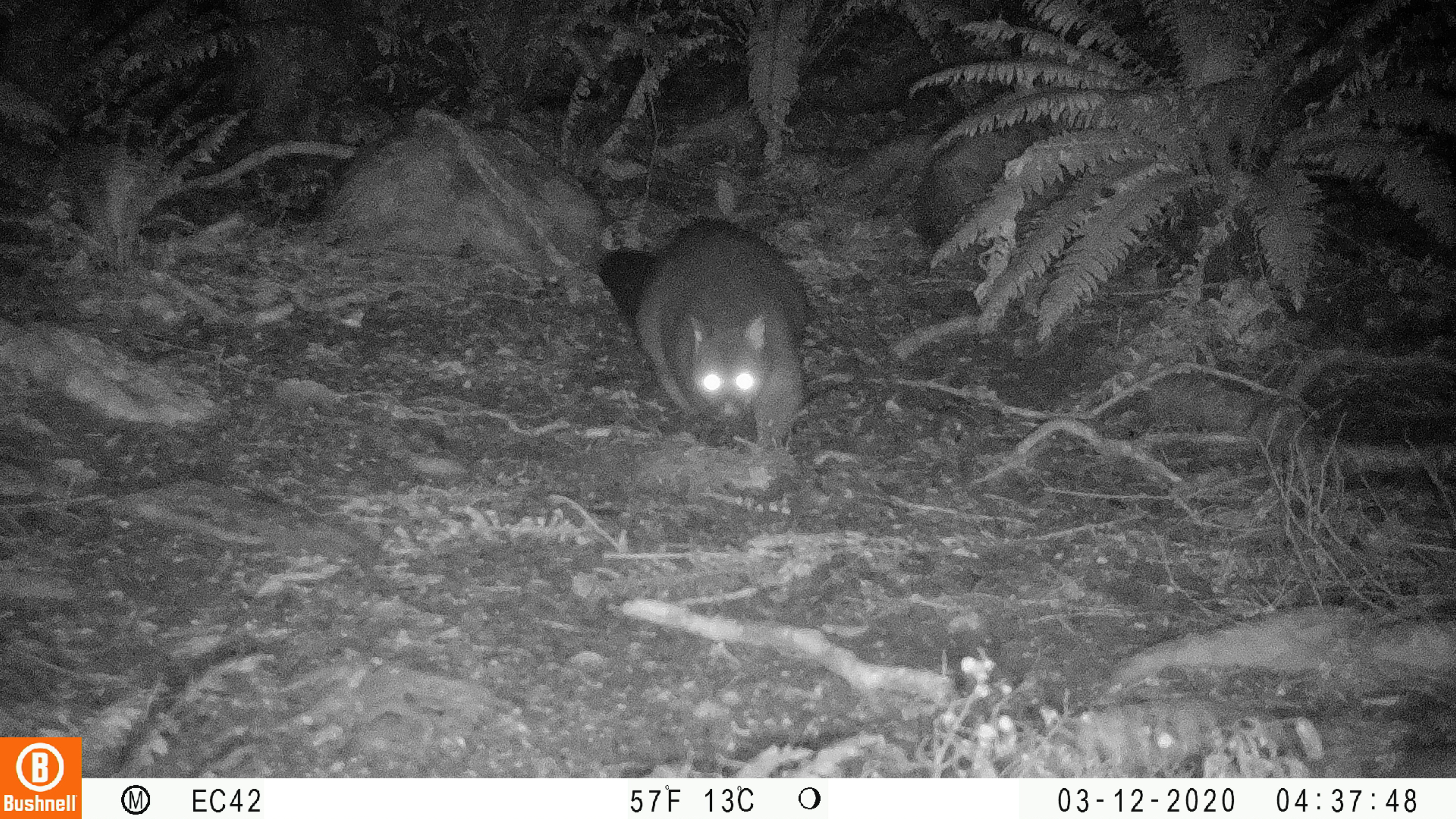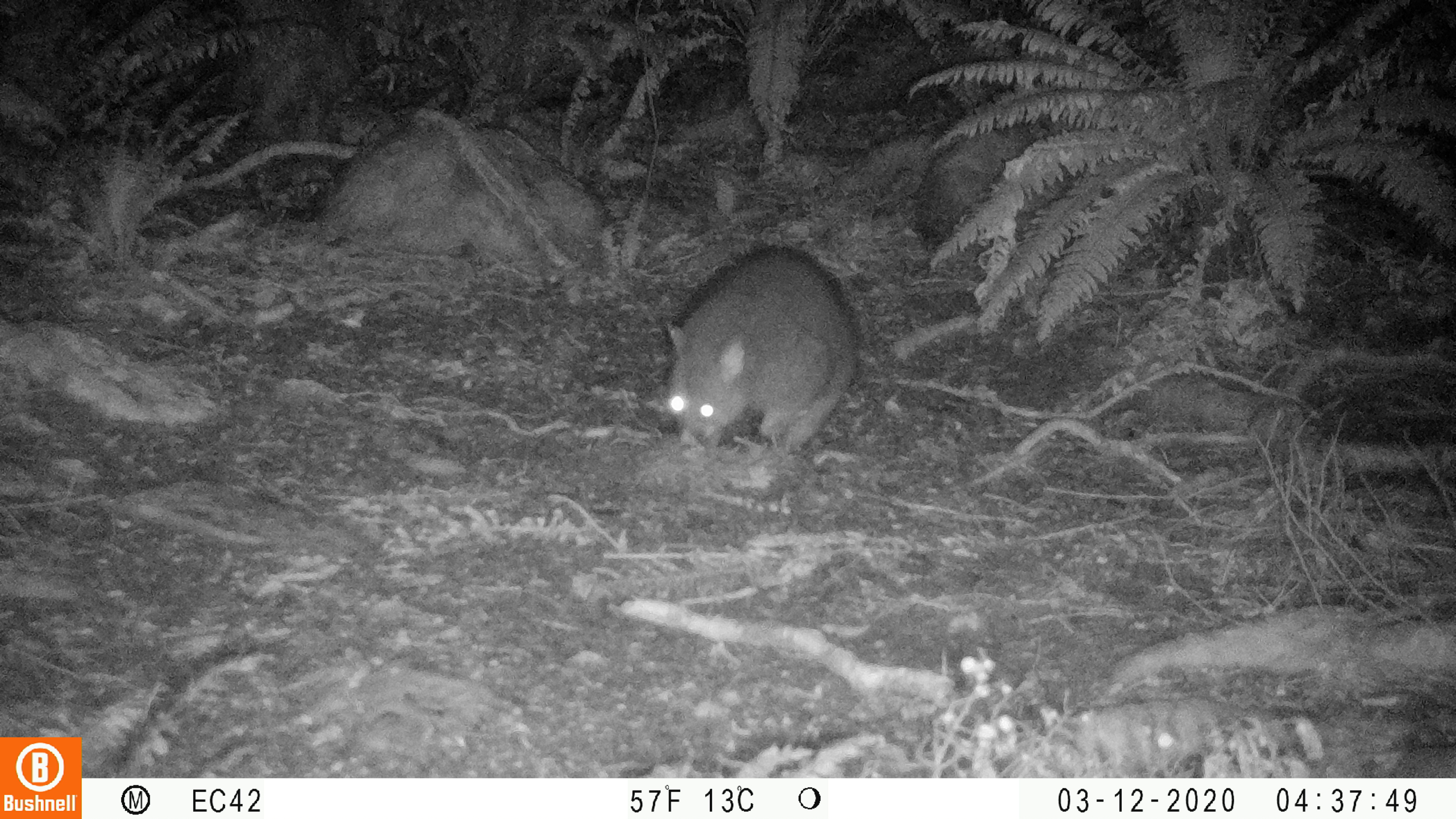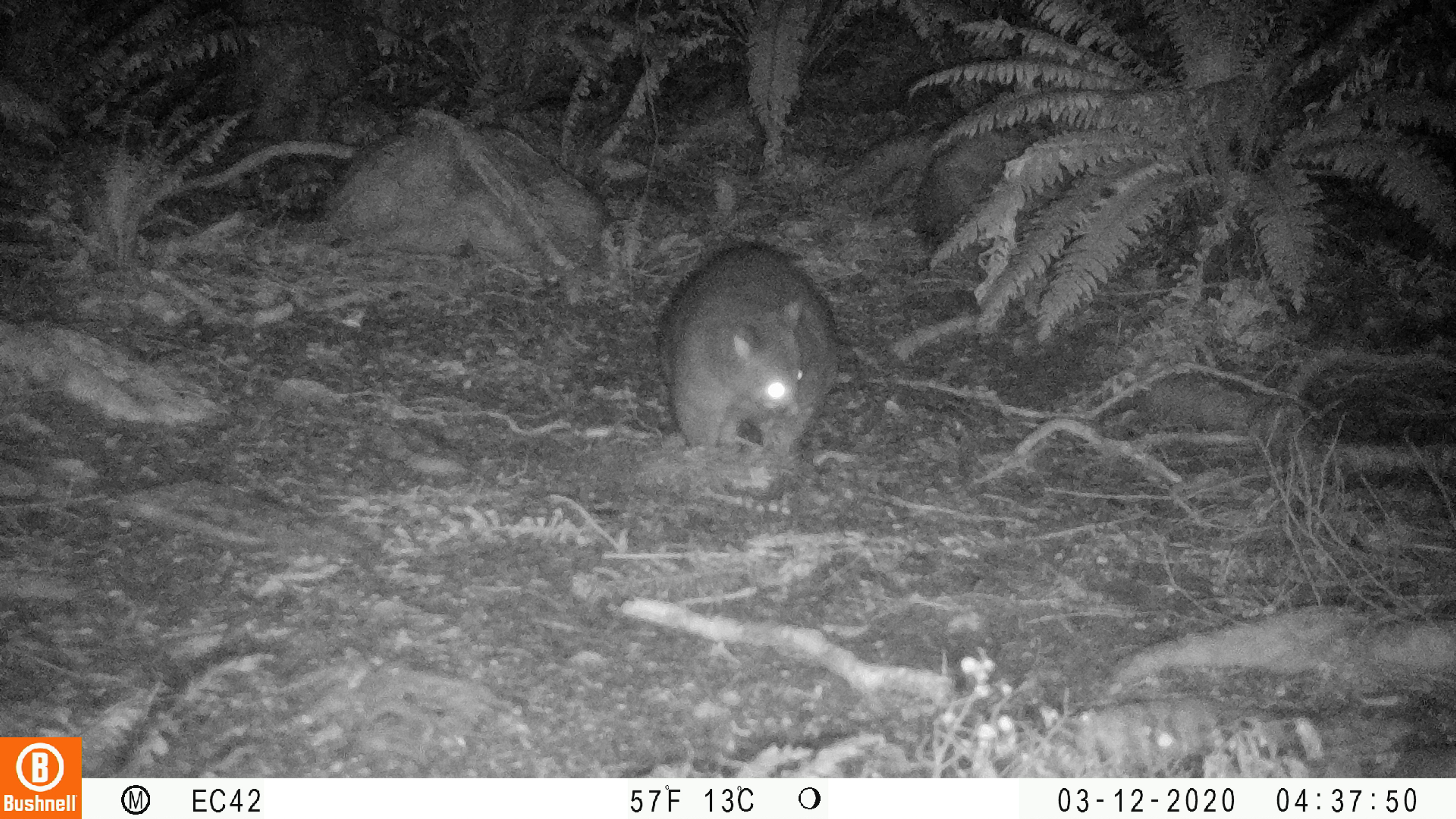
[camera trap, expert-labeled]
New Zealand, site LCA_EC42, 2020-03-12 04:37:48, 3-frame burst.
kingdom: Animalia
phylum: Chordata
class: Mammalia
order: Diprotodontia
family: Phalangeridae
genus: Trichosurus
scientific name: Trichosurus vulpecula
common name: common brushtail possum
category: possum